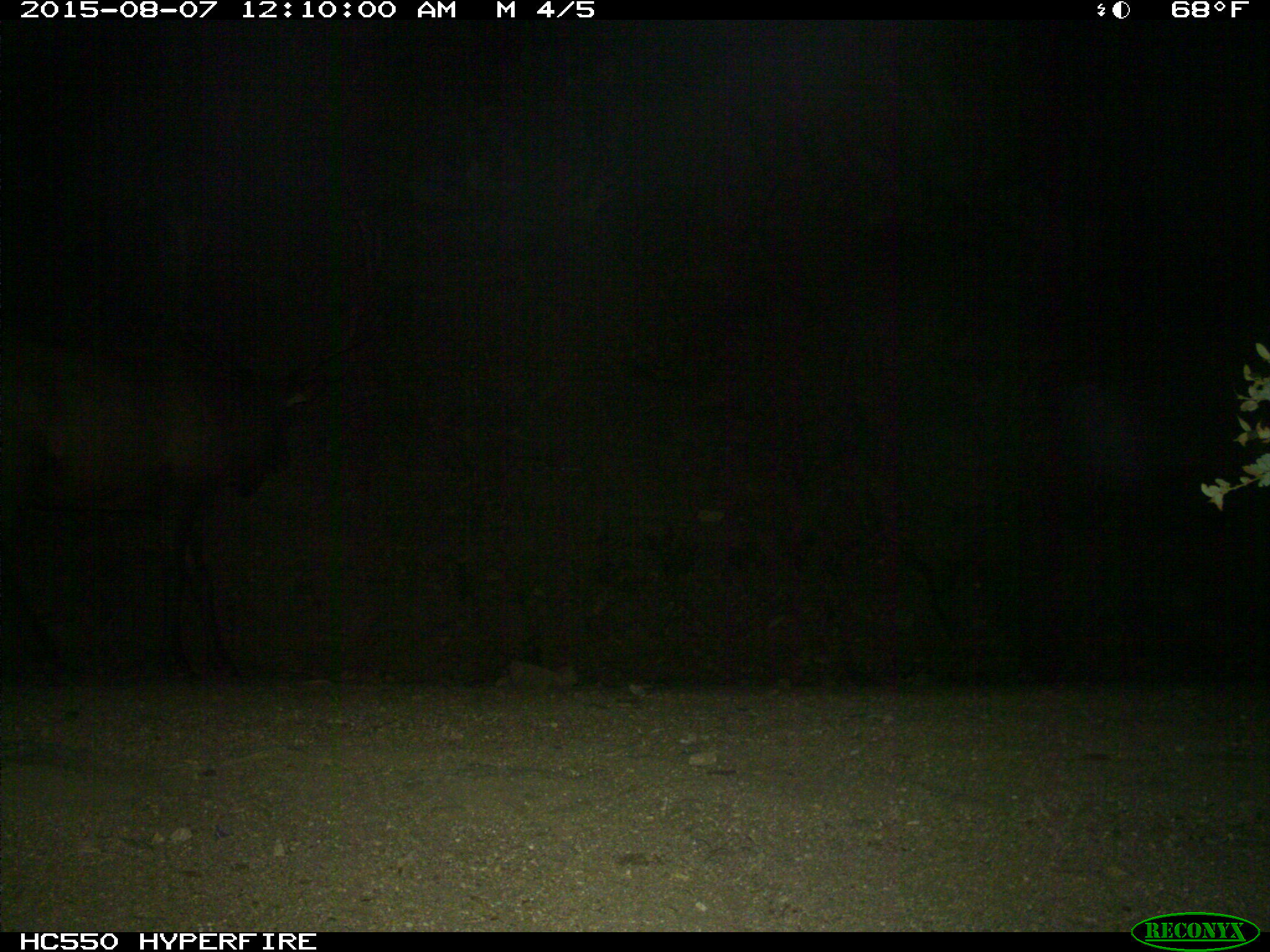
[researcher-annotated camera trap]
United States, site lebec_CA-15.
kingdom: Animalia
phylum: Chordata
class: Mammalia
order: Artiodactyla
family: Cervidae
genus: Cervus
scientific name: Cervus canadensis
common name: elk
Cervus canadensis (elk).